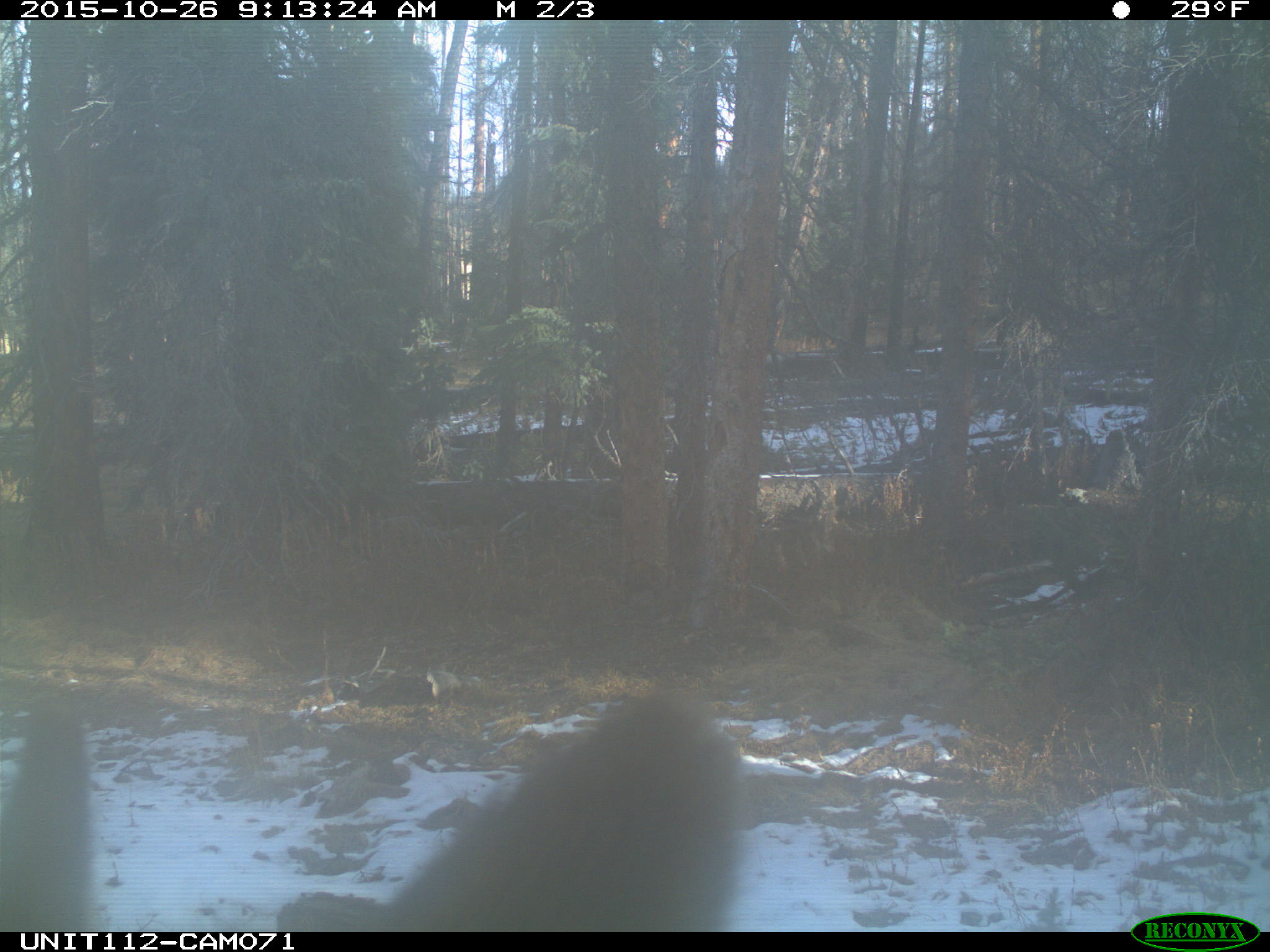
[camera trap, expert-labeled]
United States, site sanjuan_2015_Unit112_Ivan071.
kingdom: Animalia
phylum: Chordata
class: Mammalia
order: Artiodactyla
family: Cervidae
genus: Cervus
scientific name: Cervus elaphus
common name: red deer